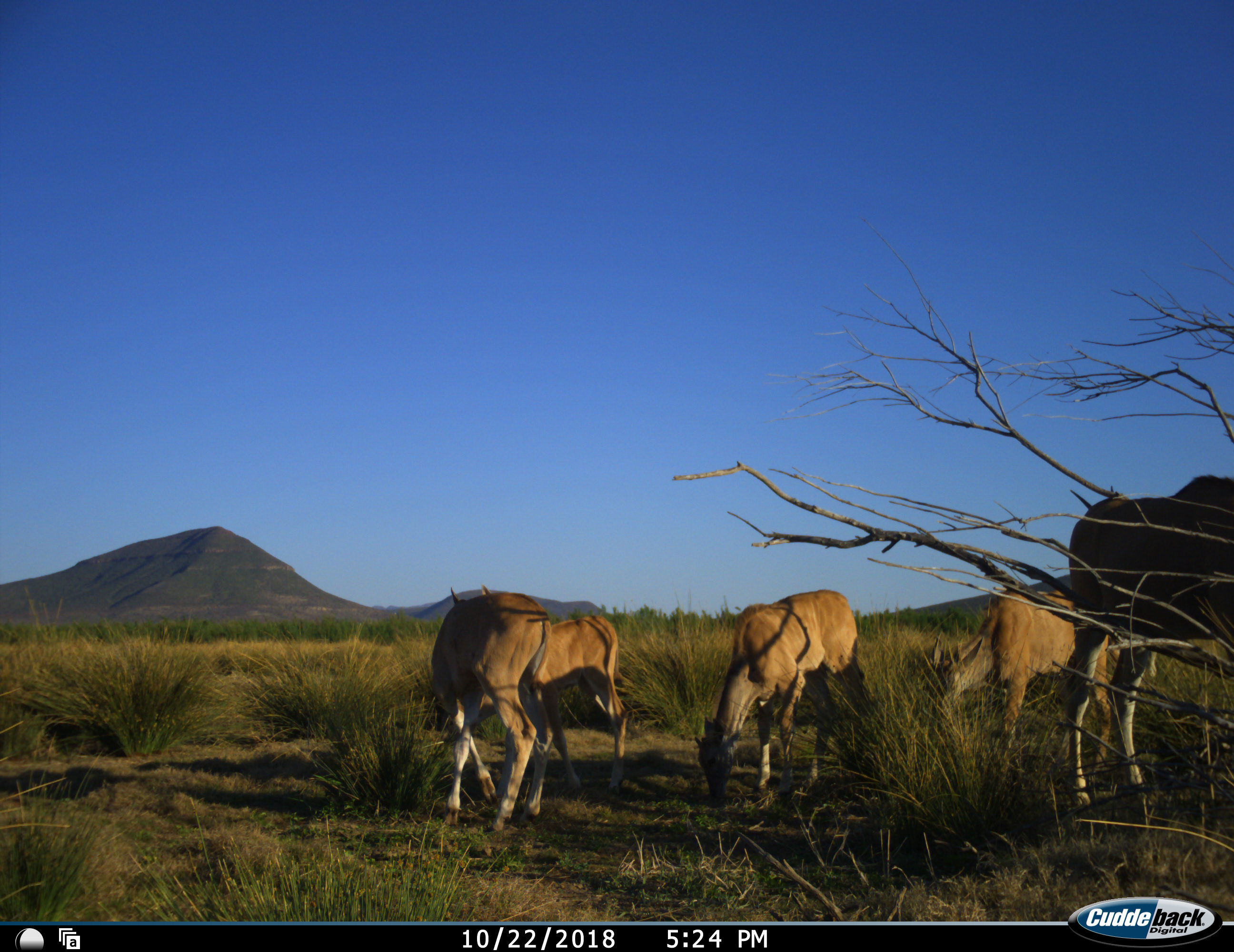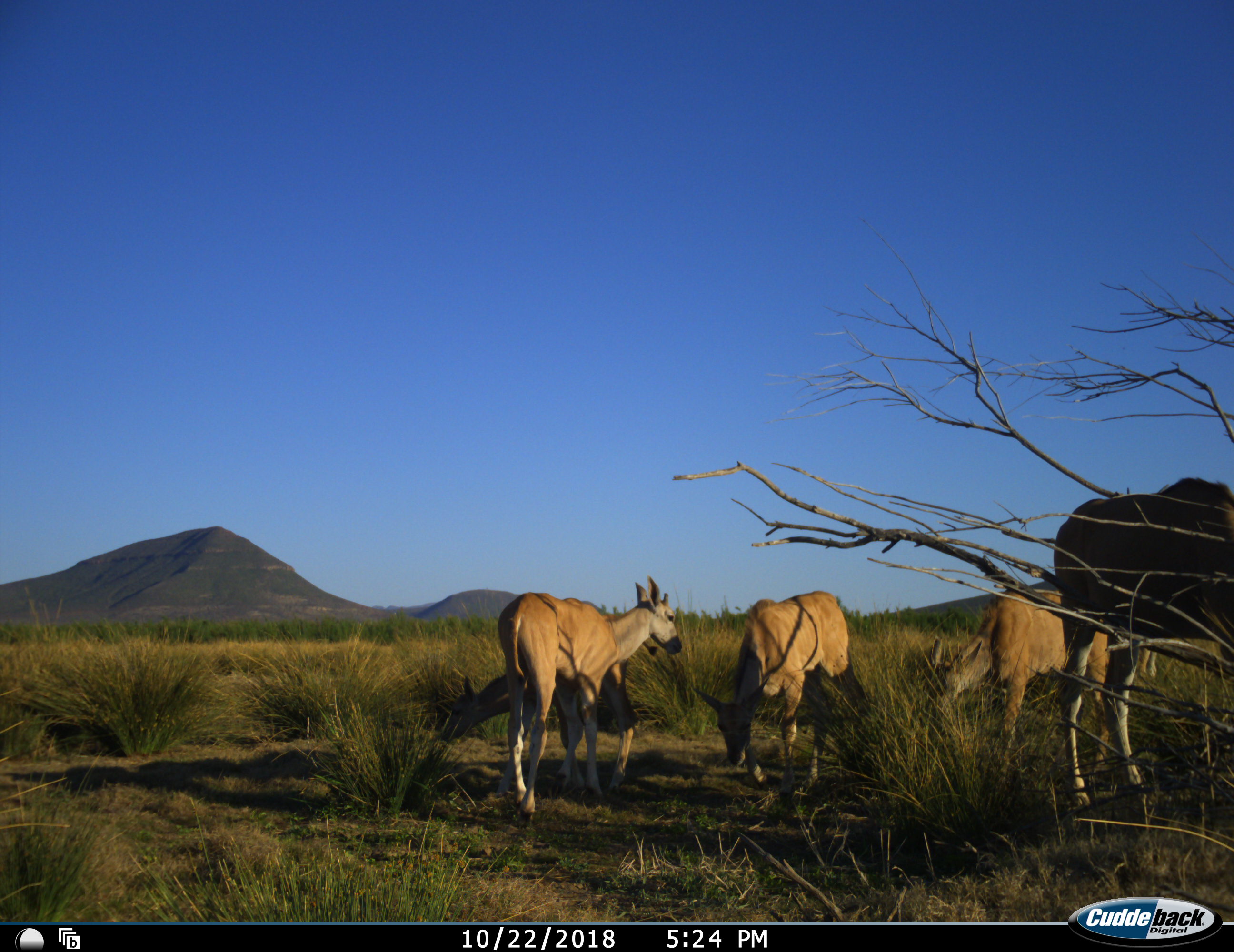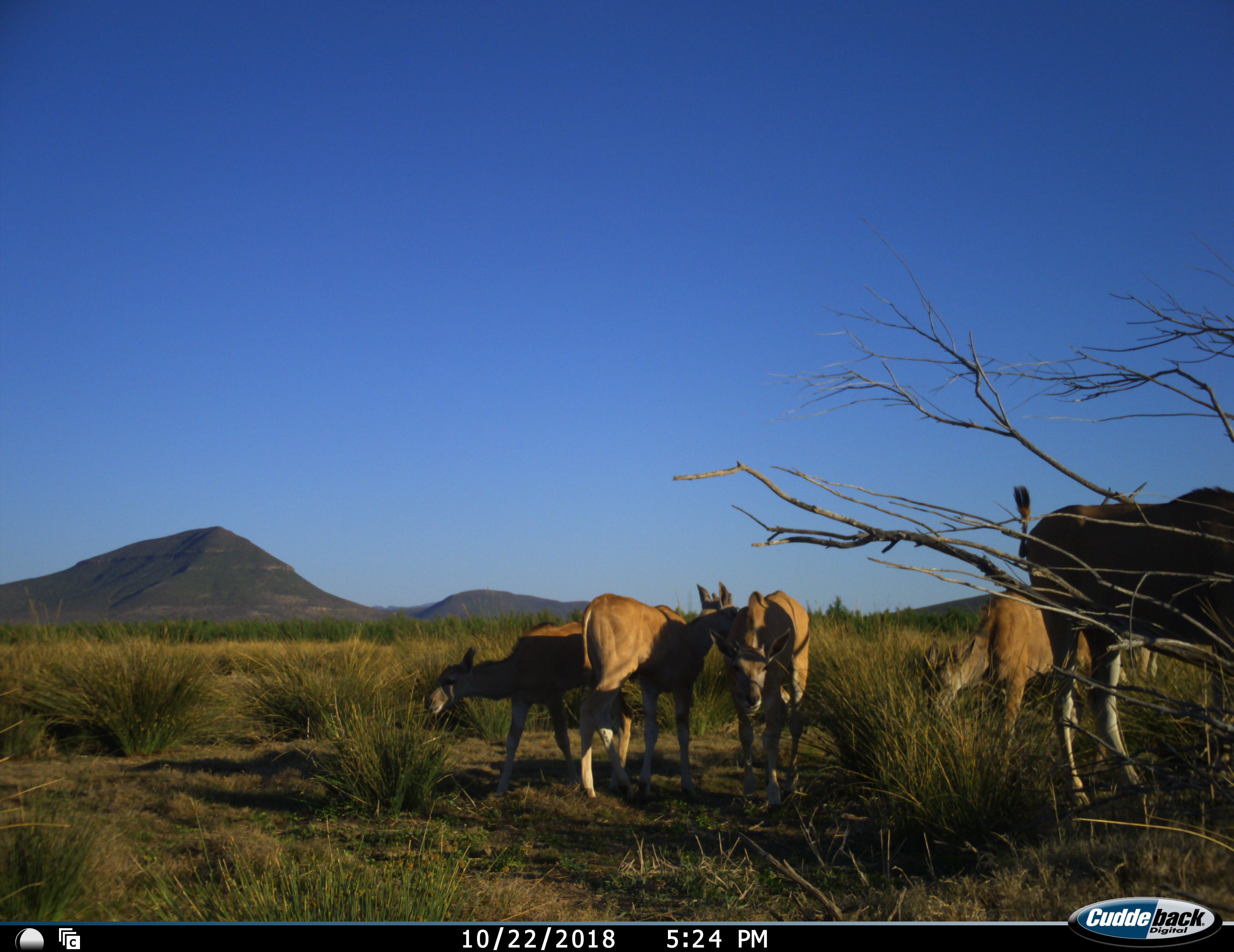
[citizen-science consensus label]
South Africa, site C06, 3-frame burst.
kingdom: Animalia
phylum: Chordata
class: Mammalia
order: Artiodactyla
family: Bovidae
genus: Tragelaphus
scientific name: Tragelaphus oryx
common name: eland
Eland (Tragelaphus oryx), count 5. Behavior (volunteer vote fractions): standing 57%, resting 0%, moving 57%, interacting 0%. Young present (vote fraction): 43%. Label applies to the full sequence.